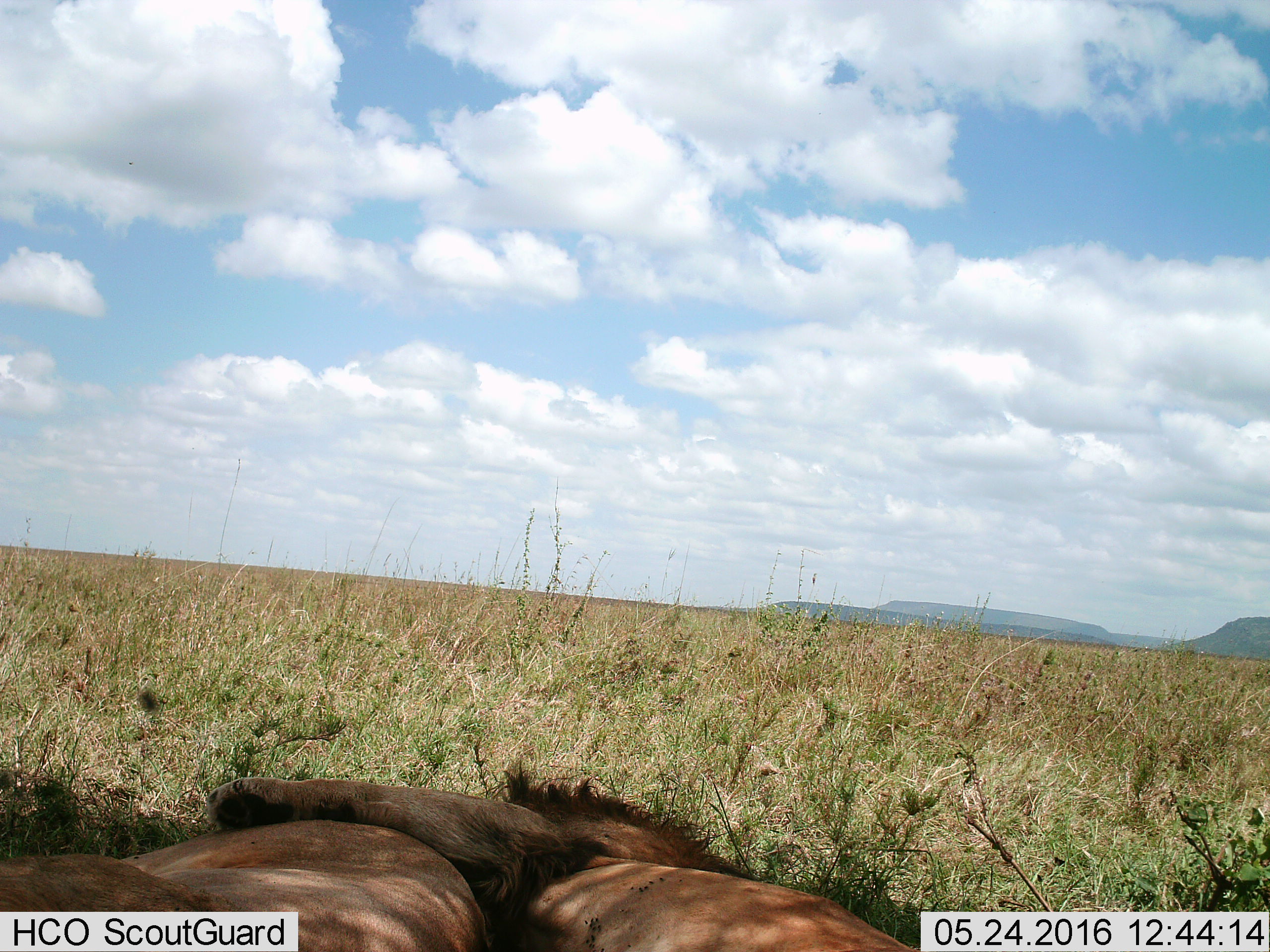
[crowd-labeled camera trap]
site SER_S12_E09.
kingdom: Animalia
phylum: Chordata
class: Mammalia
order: Carnivora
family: Felidae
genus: Panthera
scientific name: Panthera leo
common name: lion male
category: lionmale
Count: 1.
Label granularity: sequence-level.